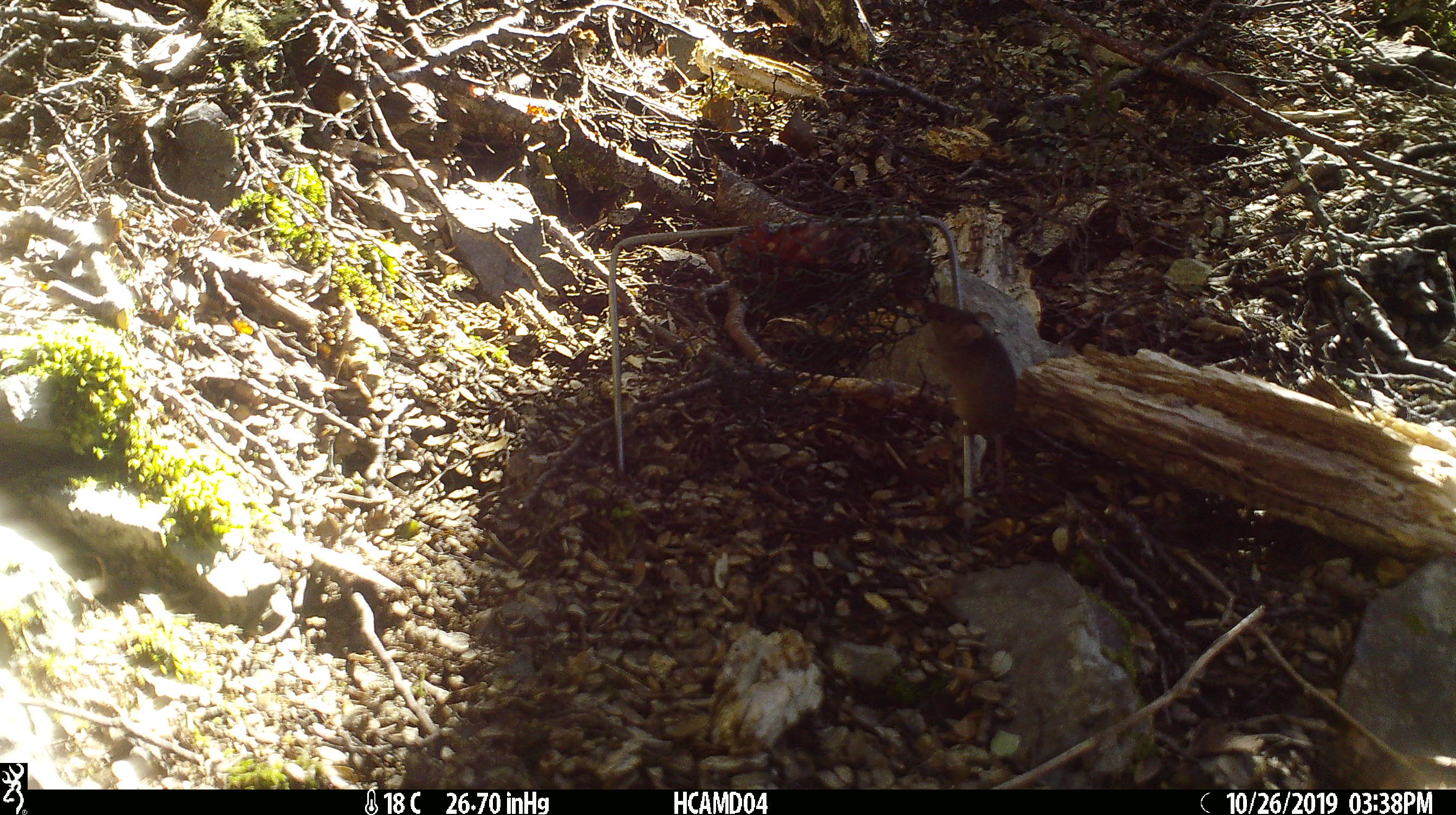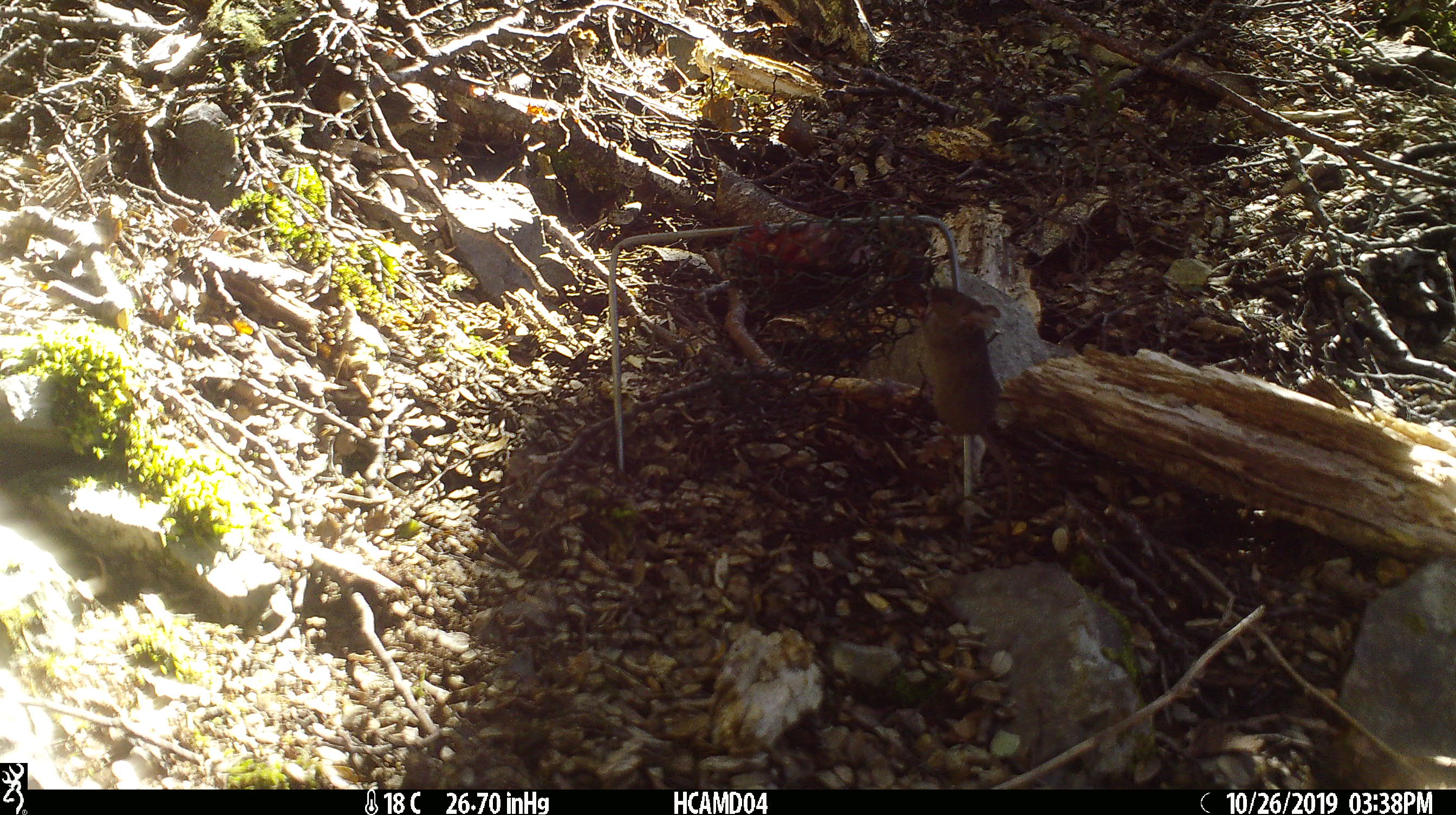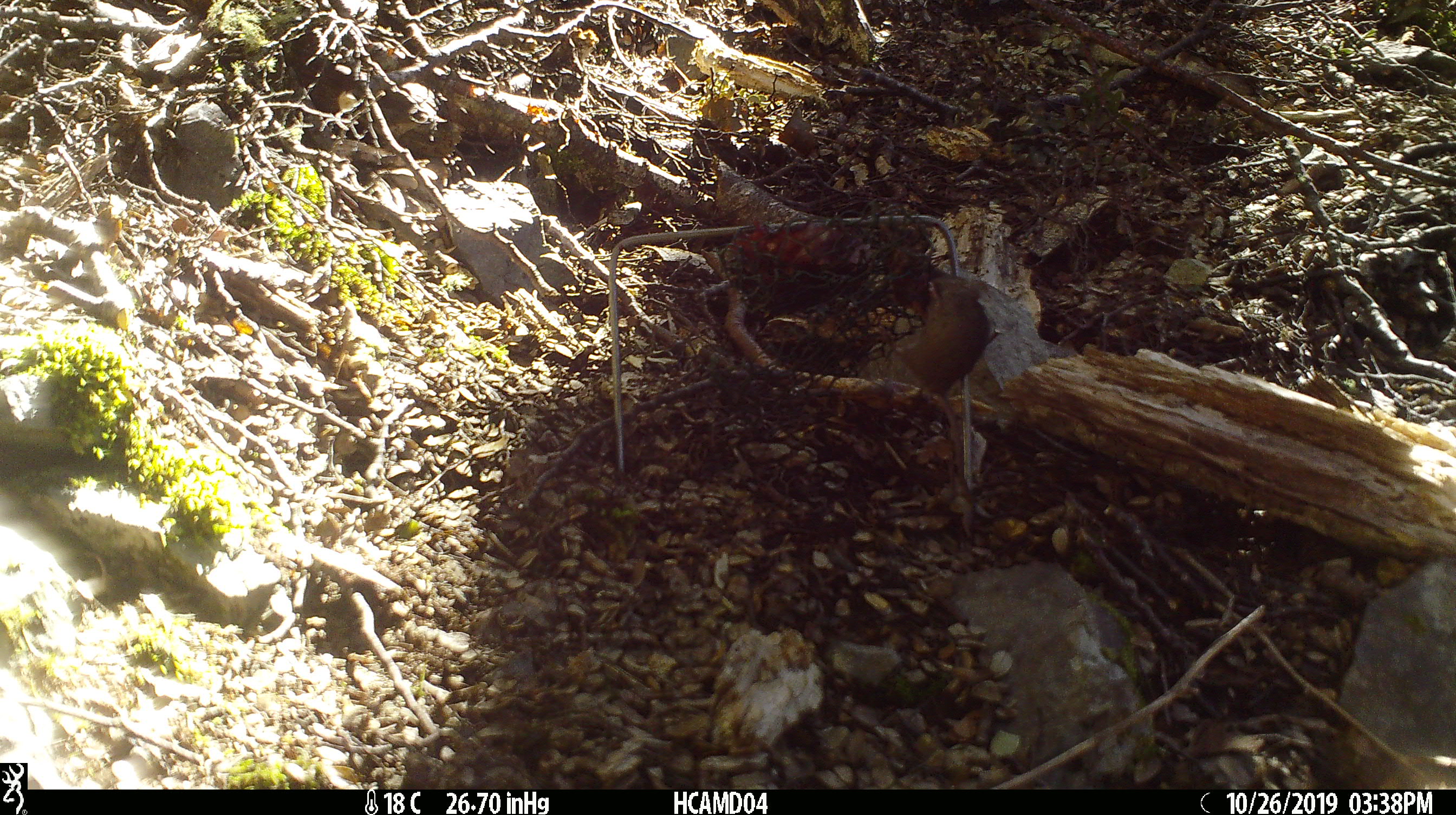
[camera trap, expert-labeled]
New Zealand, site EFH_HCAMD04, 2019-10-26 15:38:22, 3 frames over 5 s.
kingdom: Animalia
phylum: Chordata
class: Mammalia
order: Rodentia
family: Muridae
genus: Mus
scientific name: Mus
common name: mouse